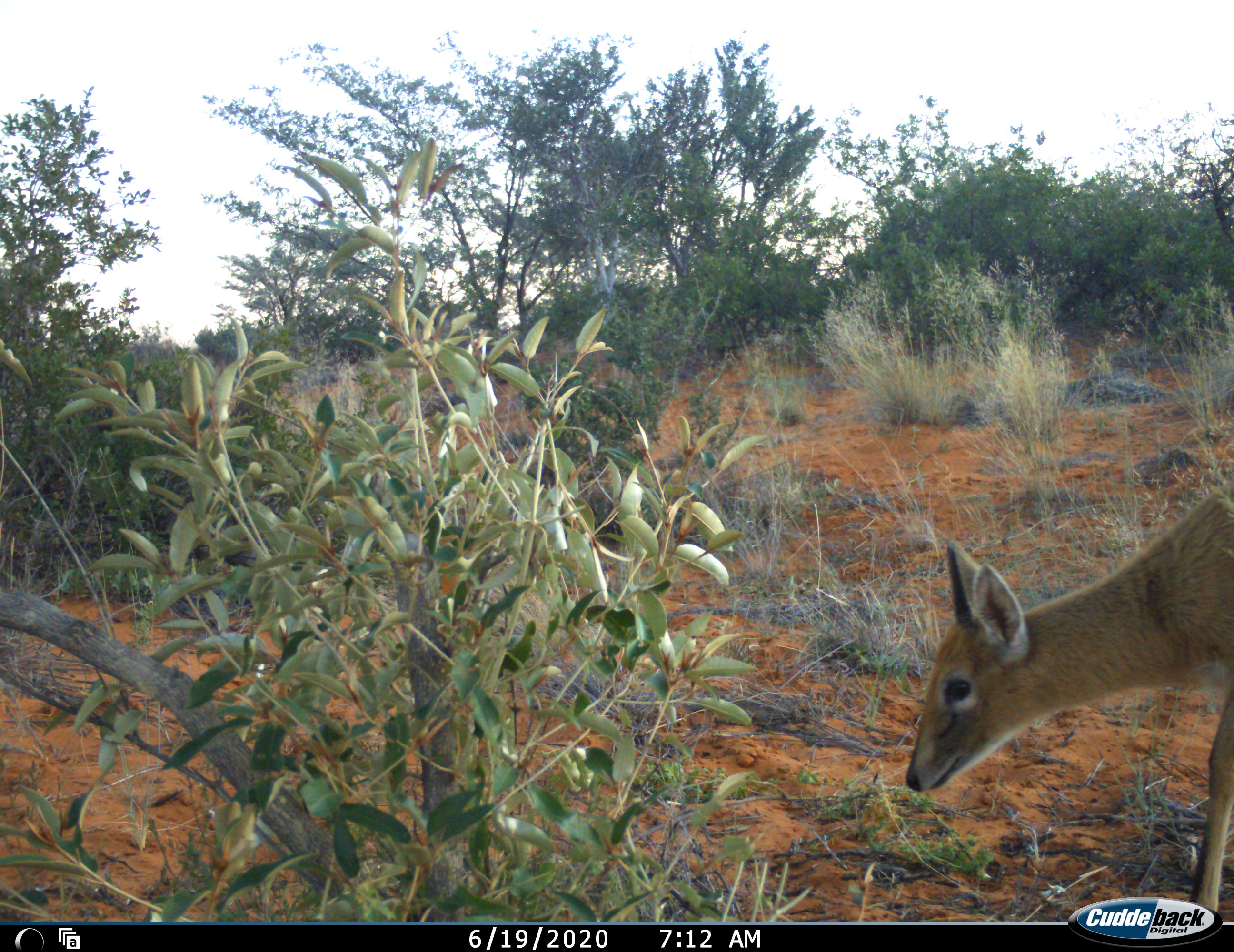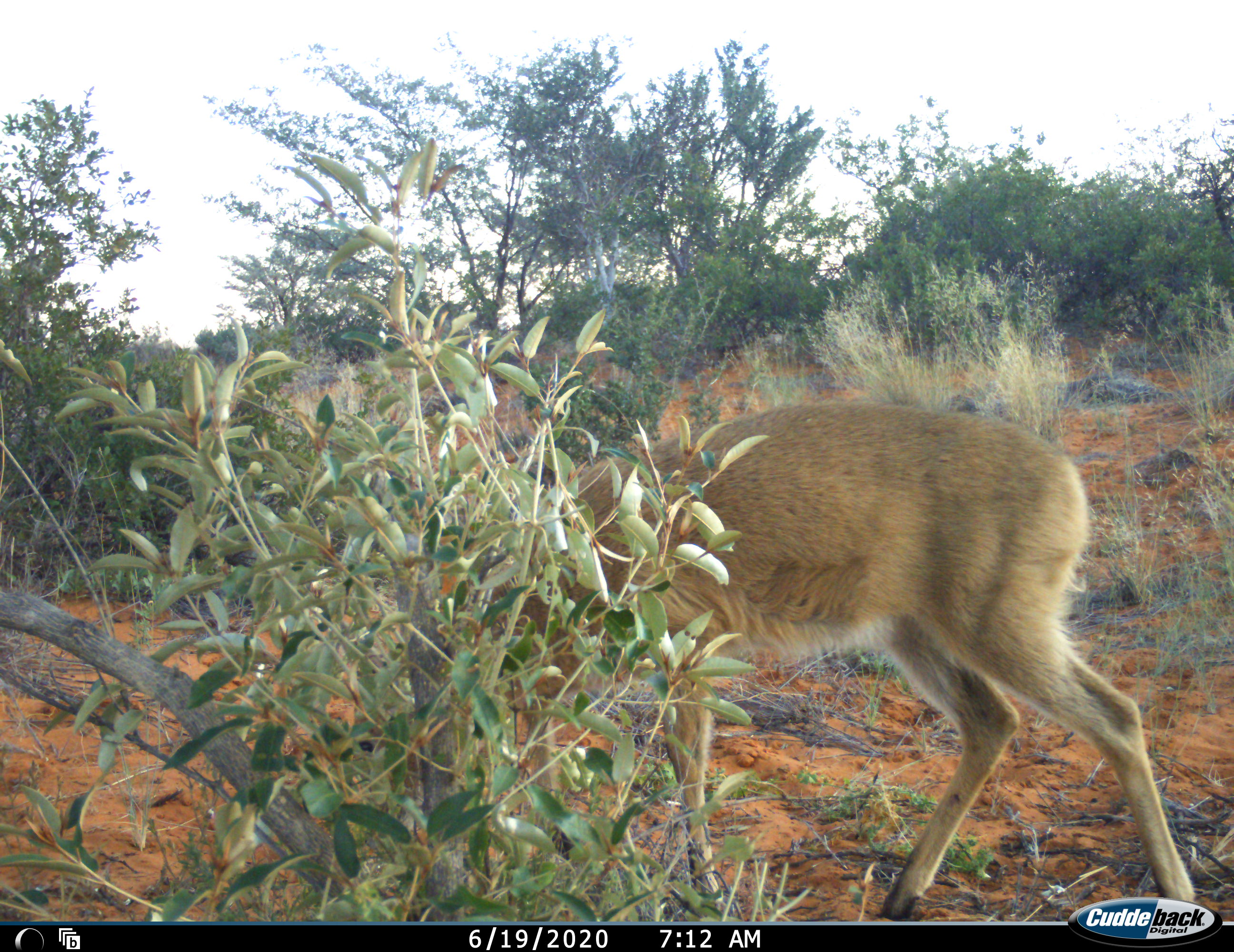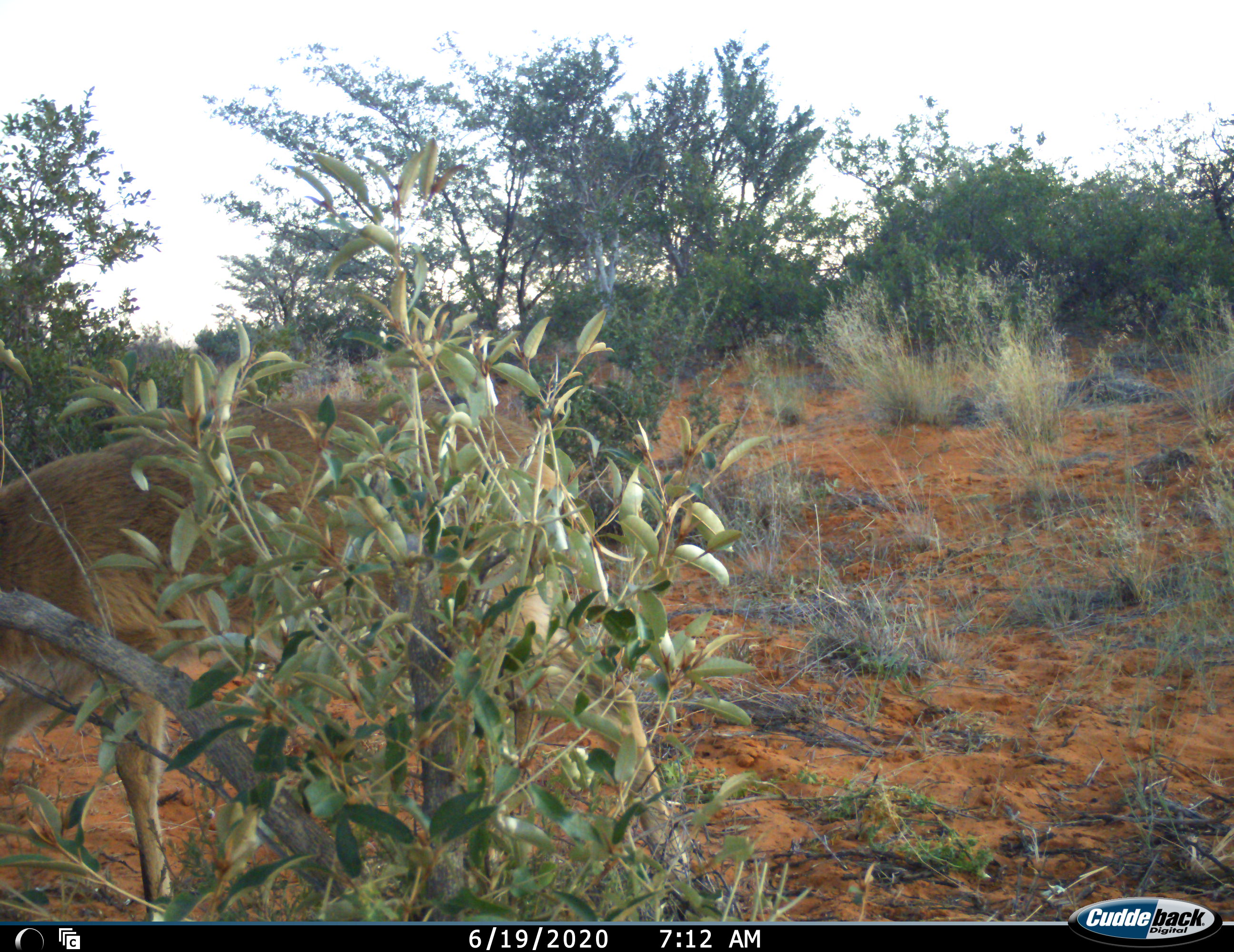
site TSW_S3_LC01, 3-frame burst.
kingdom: Animalia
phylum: Chordata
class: Mammalia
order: Artiodactyla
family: Bovidae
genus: Sylvicapra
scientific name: Sylvicapra grimmia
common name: common duiker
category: duikercommongrey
Duikercommongrey (common duiker) (Sylvicapra grimmia), count 1. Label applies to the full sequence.